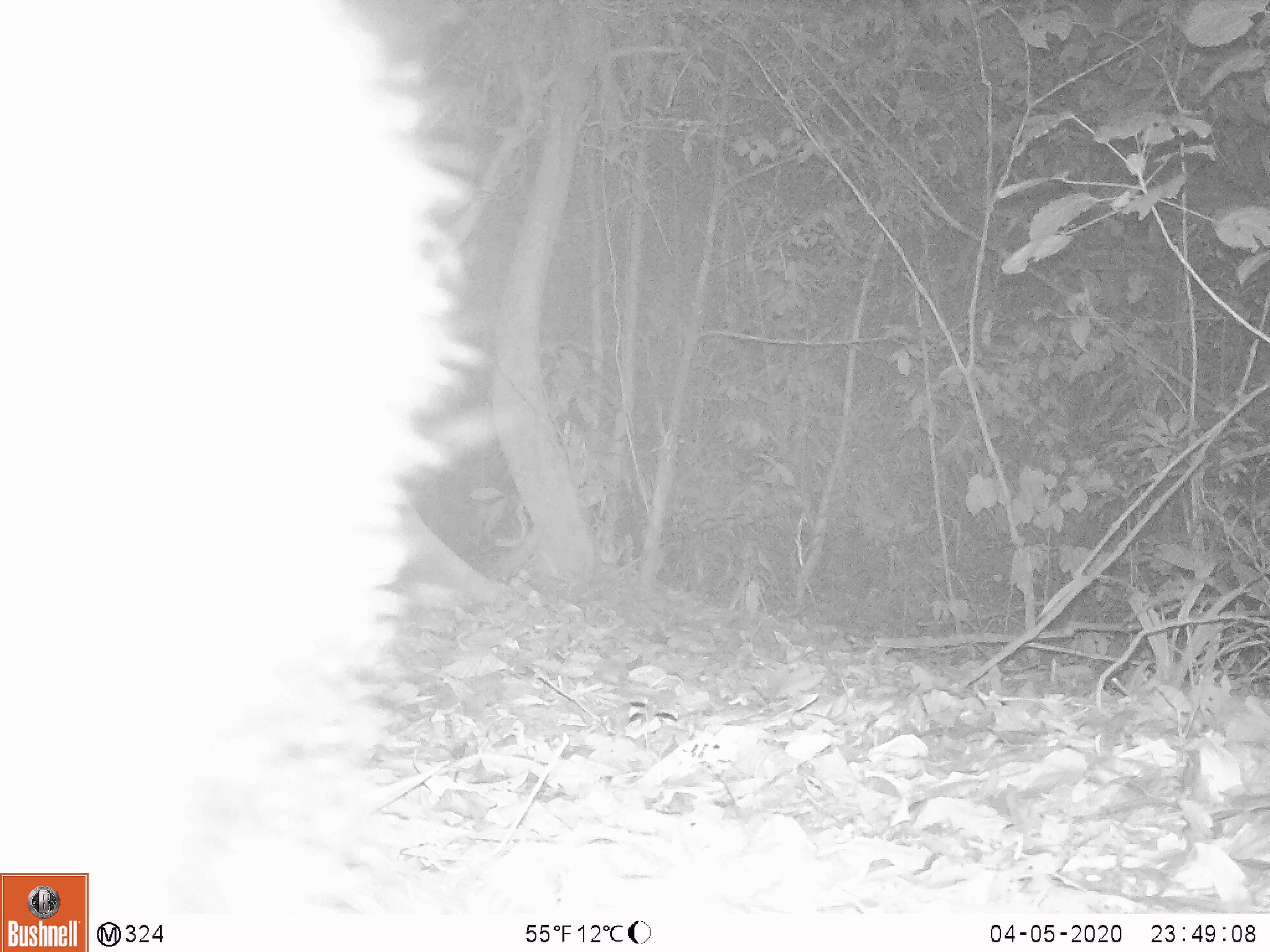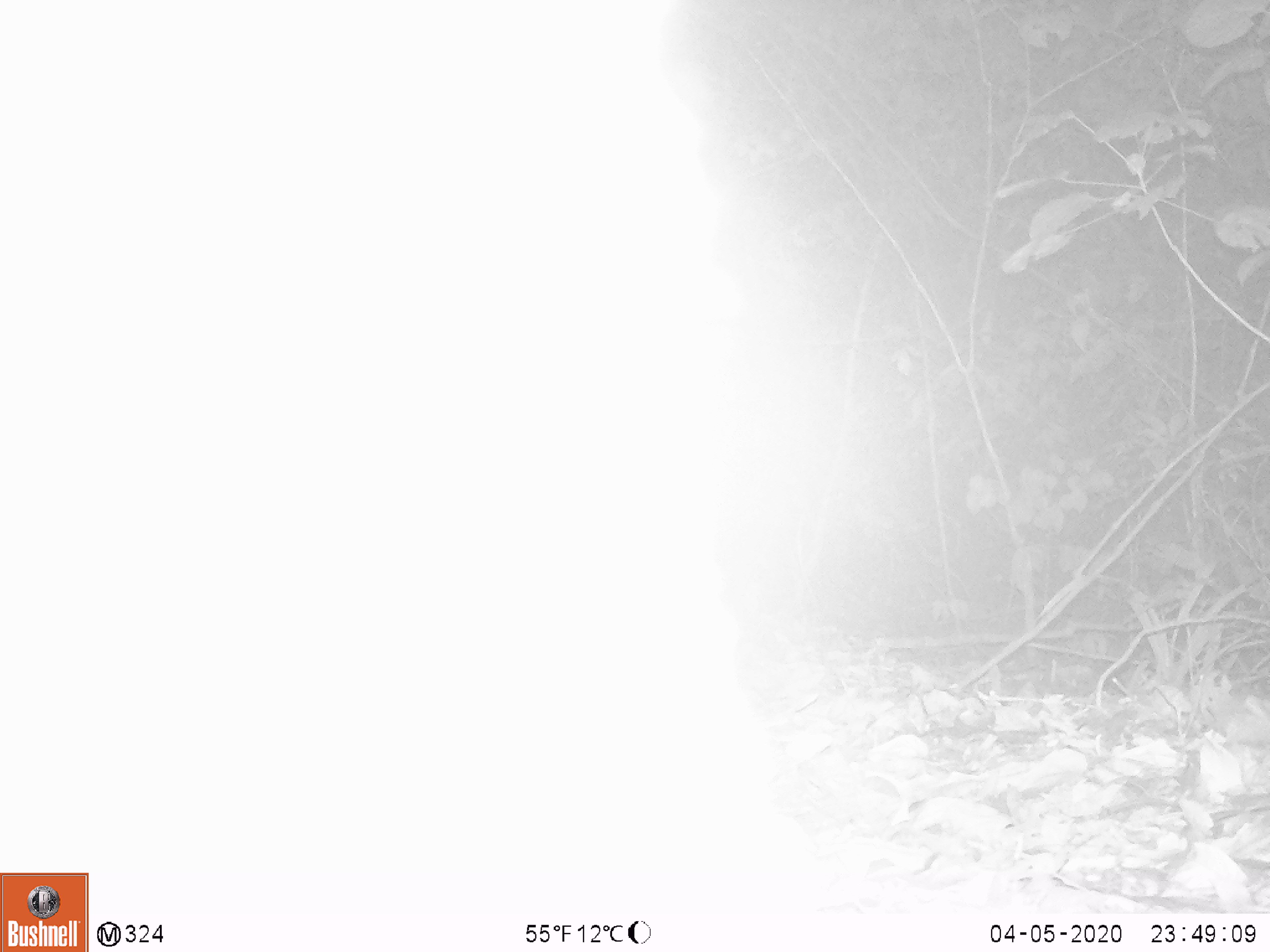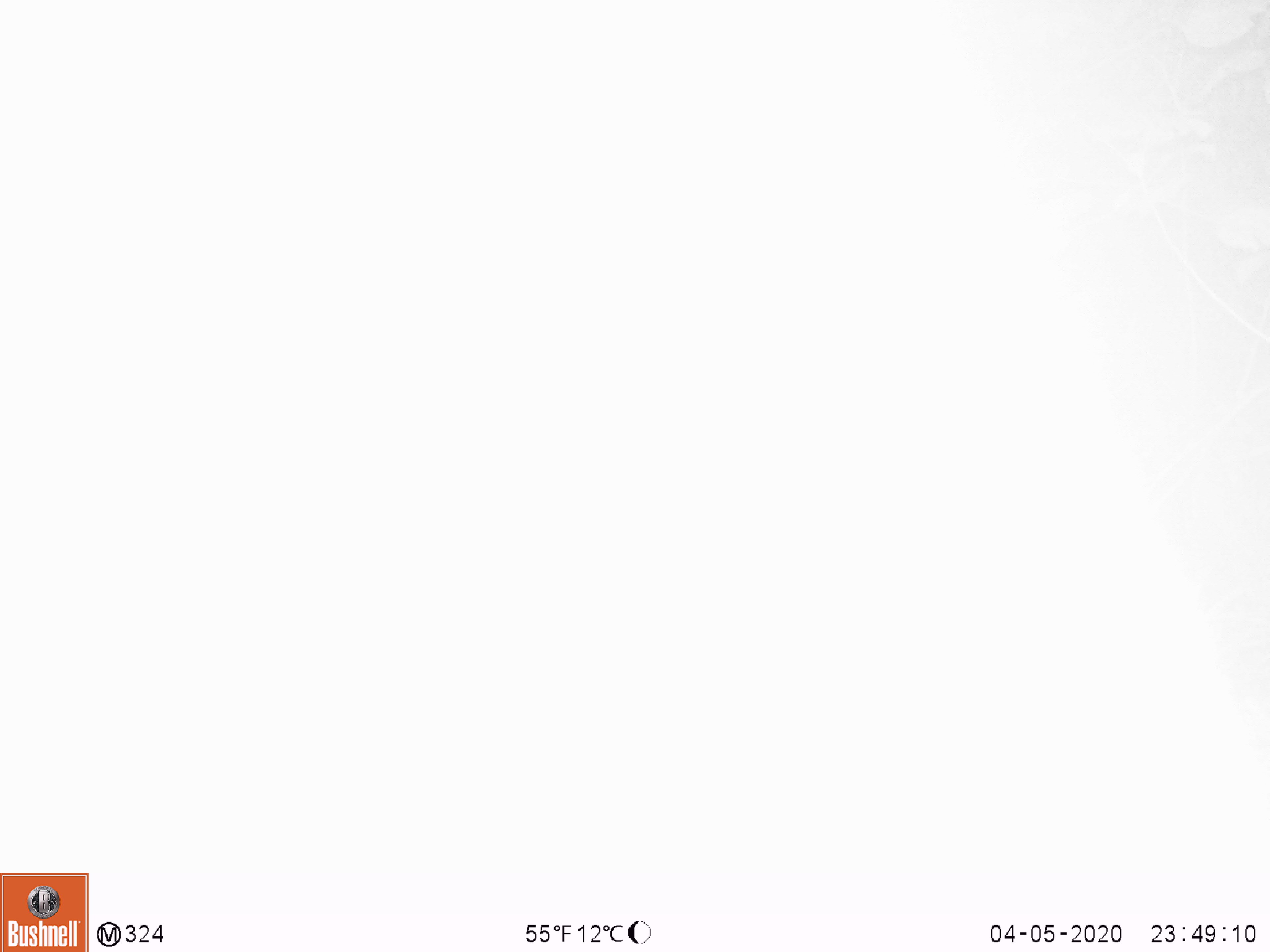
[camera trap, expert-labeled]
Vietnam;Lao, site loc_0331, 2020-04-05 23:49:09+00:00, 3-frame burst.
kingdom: Animalia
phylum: Chordata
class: Mammalia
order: Carnivora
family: Ursidae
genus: Ursus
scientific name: Ursus thibetanus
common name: asian black bear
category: asiatic black bear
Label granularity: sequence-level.